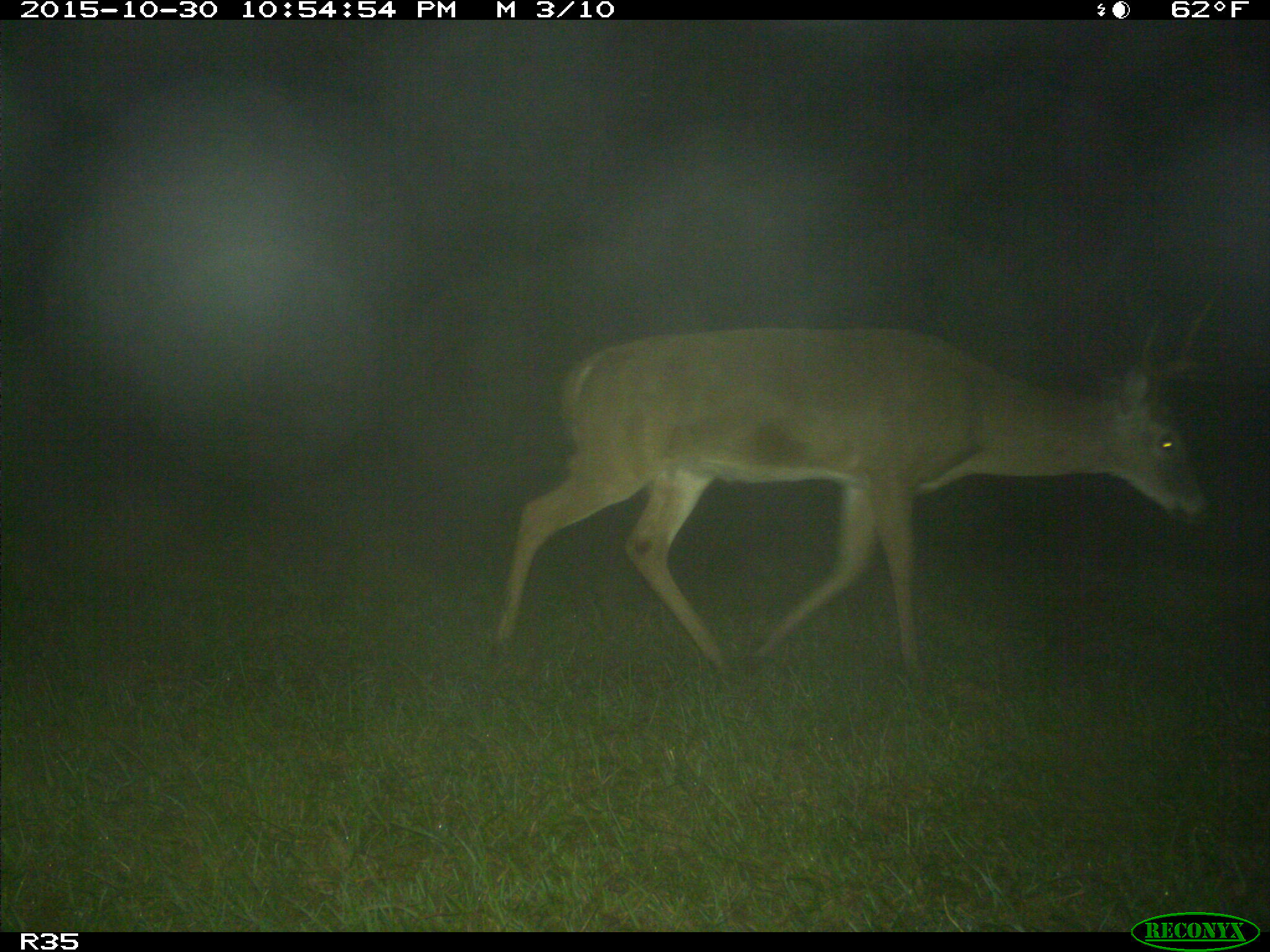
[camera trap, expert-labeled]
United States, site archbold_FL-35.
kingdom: Animalia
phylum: Chordata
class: Mammalia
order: Artiodactyla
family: Cervidae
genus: Odocoileus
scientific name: Odocoileus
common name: deer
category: unidentified deer